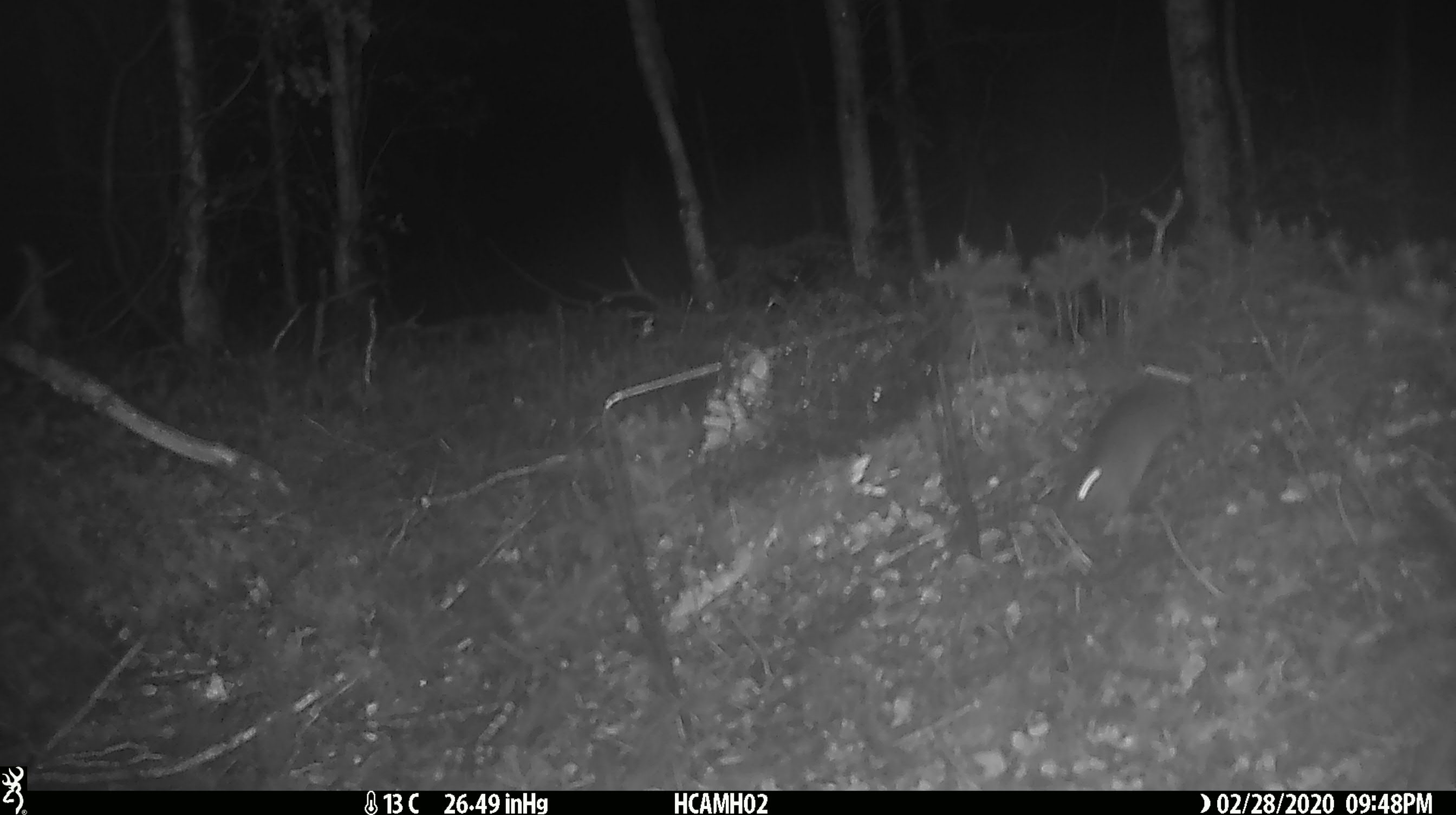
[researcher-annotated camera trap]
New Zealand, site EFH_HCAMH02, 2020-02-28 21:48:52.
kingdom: Animalia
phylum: Chordata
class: Mammalia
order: Rodentia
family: Muridae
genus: Mus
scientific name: Mus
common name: mouse